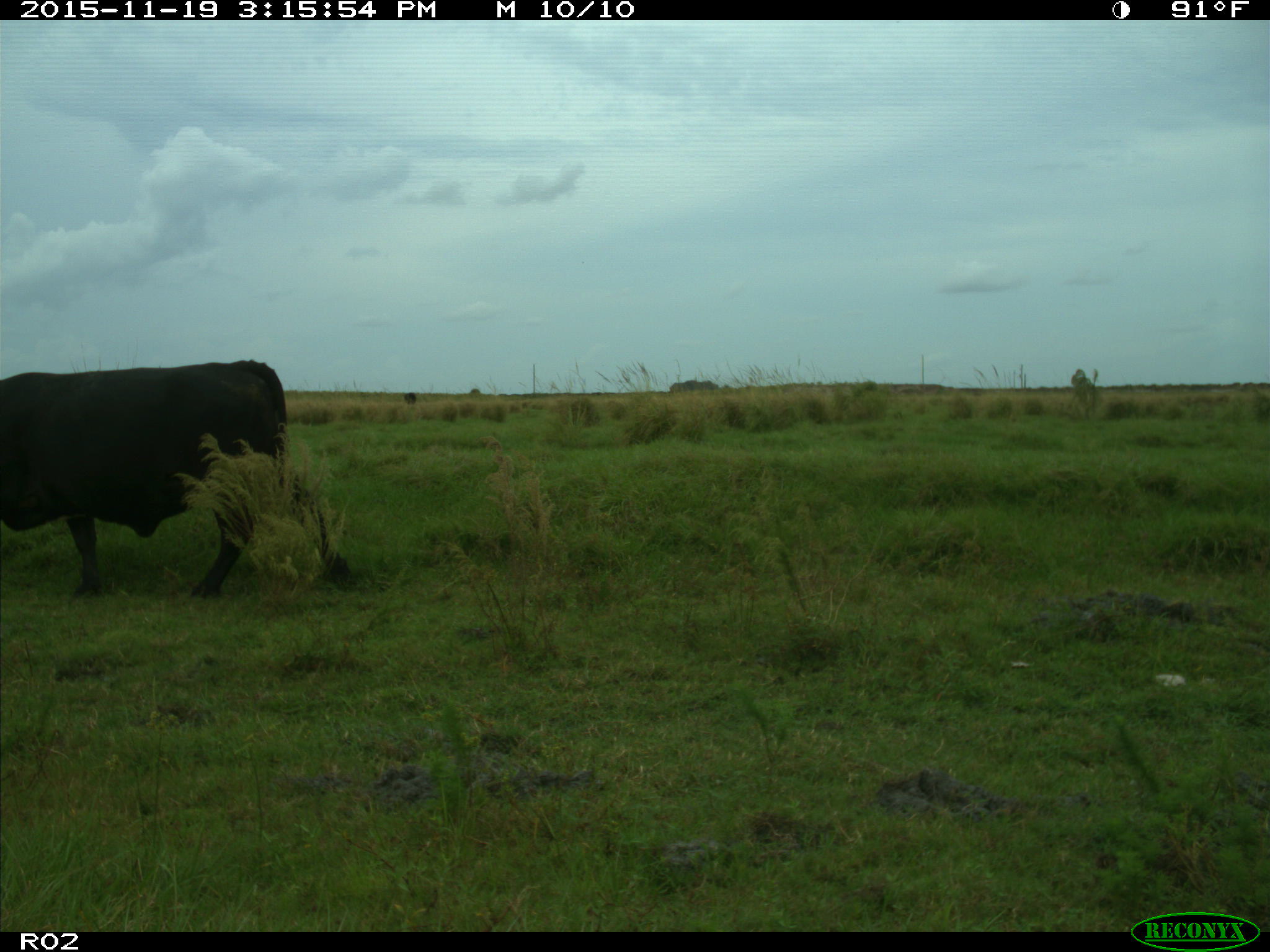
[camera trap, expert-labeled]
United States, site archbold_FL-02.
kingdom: Animalia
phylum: Chordata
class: Mammalia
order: Artiodactyla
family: Bovidae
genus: Bos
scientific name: Bos taurus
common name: domestic cow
Bos taurus (domestic cow).